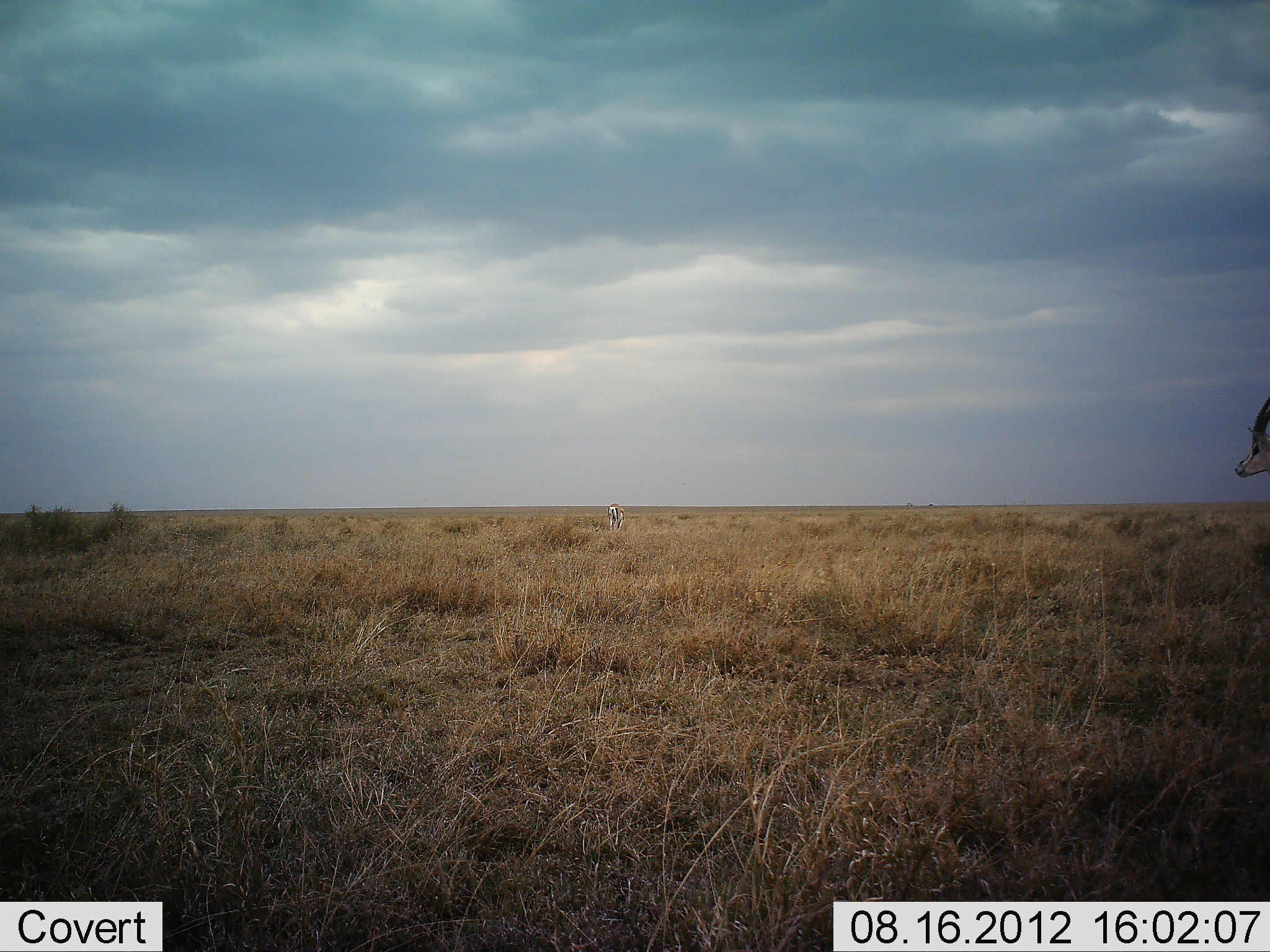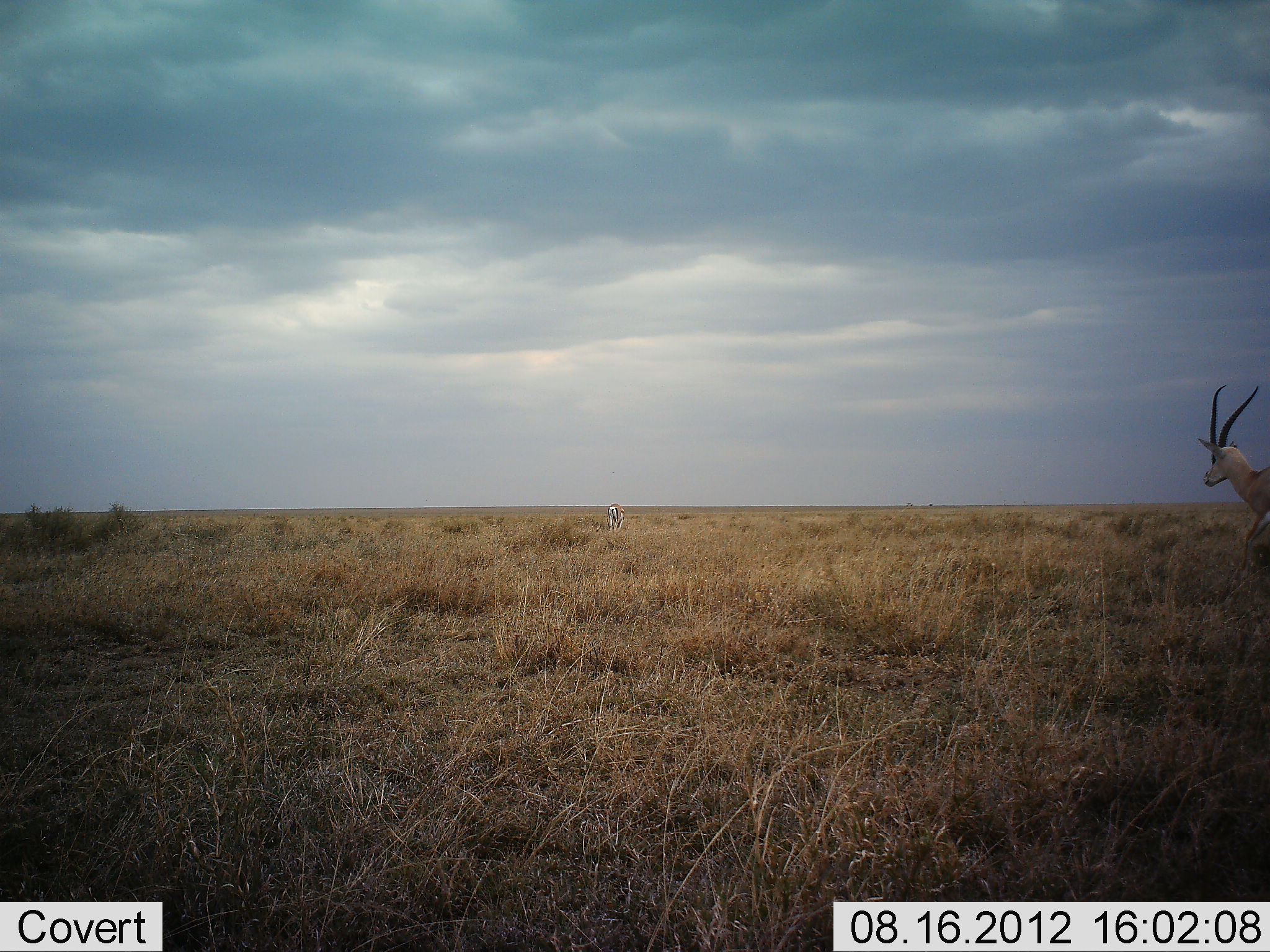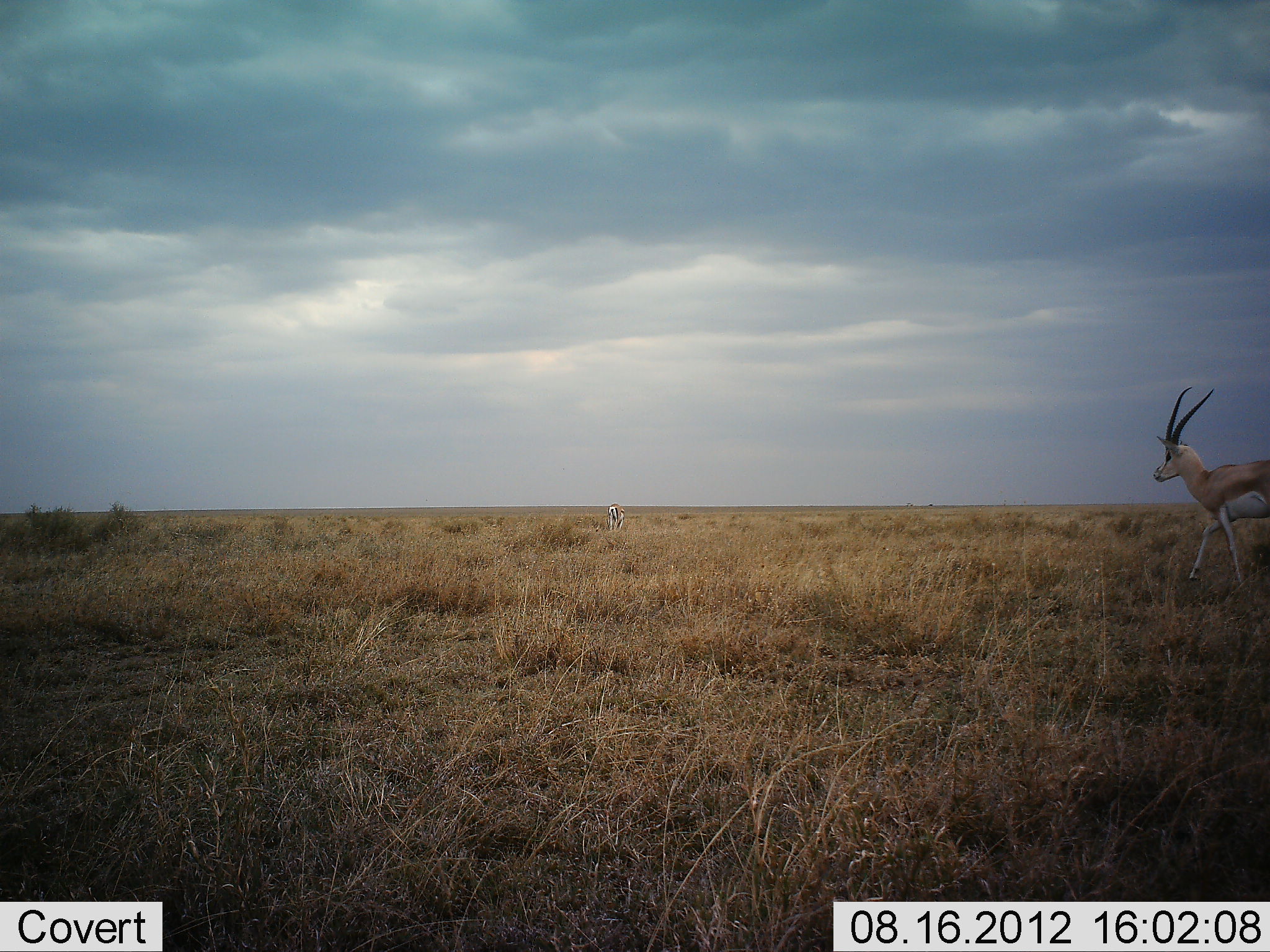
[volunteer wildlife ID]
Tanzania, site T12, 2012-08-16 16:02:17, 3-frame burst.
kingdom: Animalia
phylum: Chordata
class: Mammalia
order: Artiodactyla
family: Bovidae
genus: Nanger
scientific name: Nanger granti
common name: grant's gazelle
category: gazellegrants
Gazellegrants (grant's gazelle) (Nanger granti), count 1. Behavior (volunteer vote fractions): standing 20%, resting 0%, moving 100%, interacting 0%. Young present (vote fraction): 0%. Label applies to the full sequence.